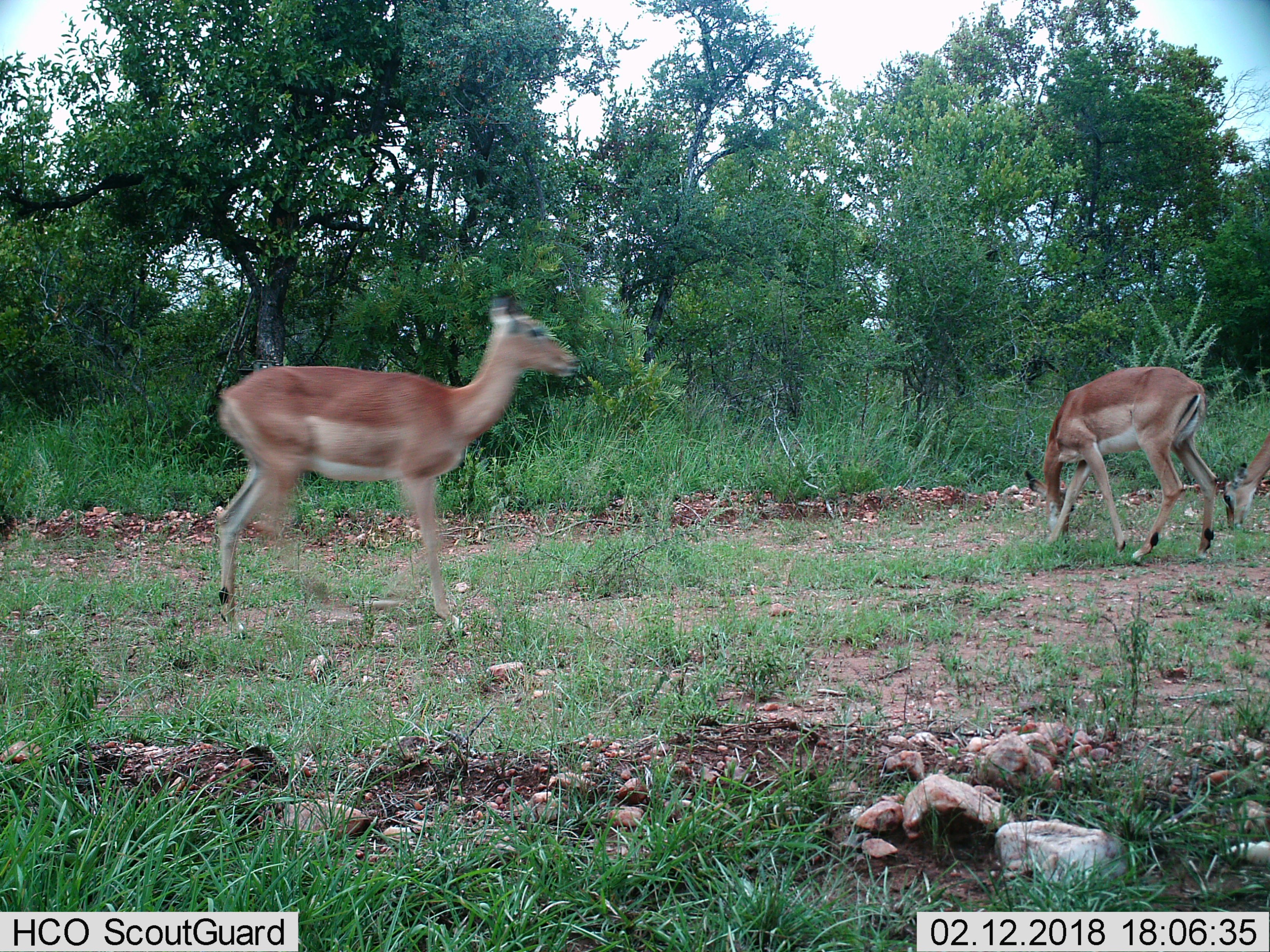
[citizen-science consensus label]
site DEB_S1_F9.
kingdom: Animalia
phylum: Chordata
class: Mammalia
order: Artiodactyla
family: Bovidae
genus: Aepyceros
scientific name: Aepyceros melampus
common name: impala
Impala (Aepyceros melampus), count 3. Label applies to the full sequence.